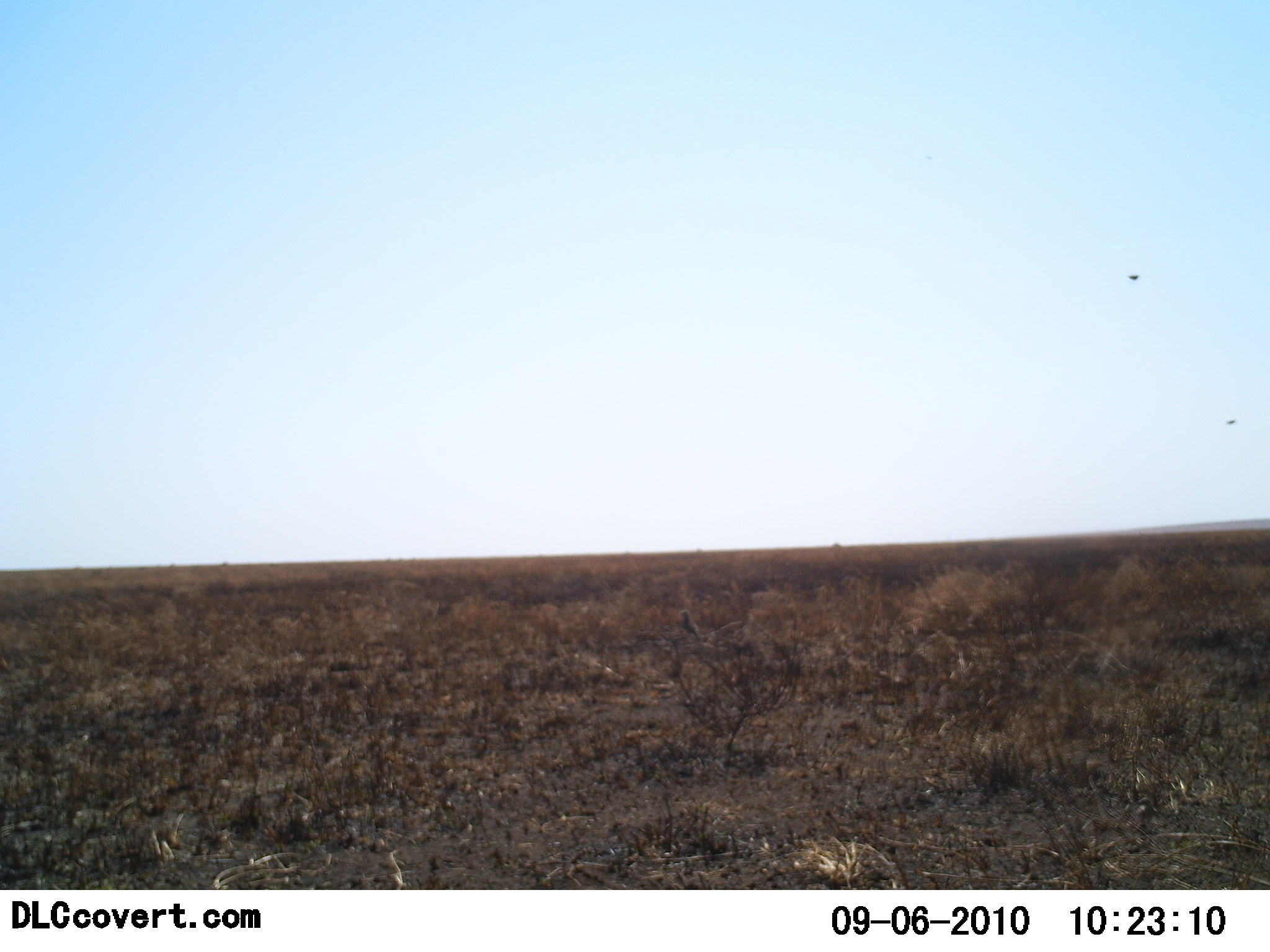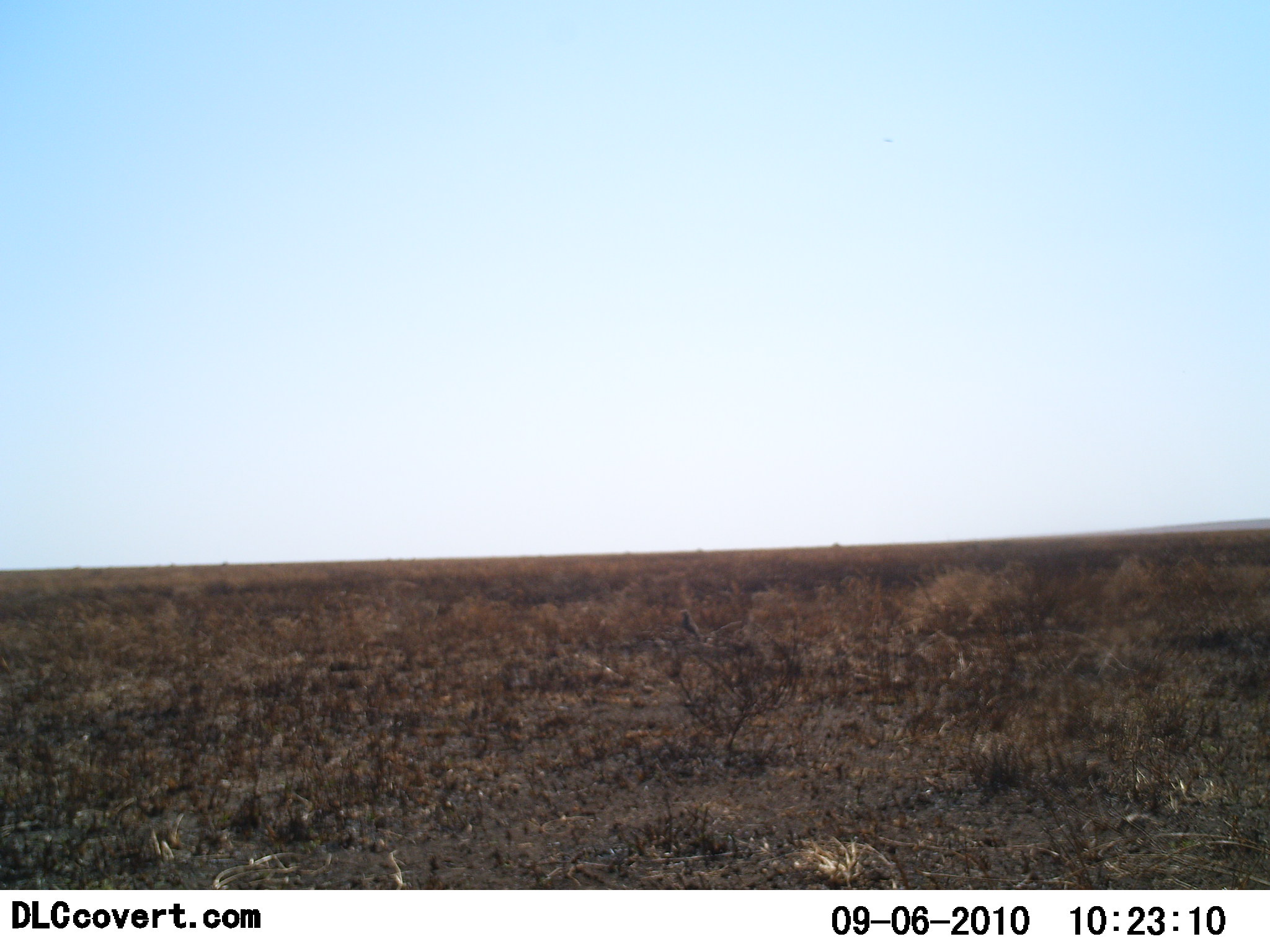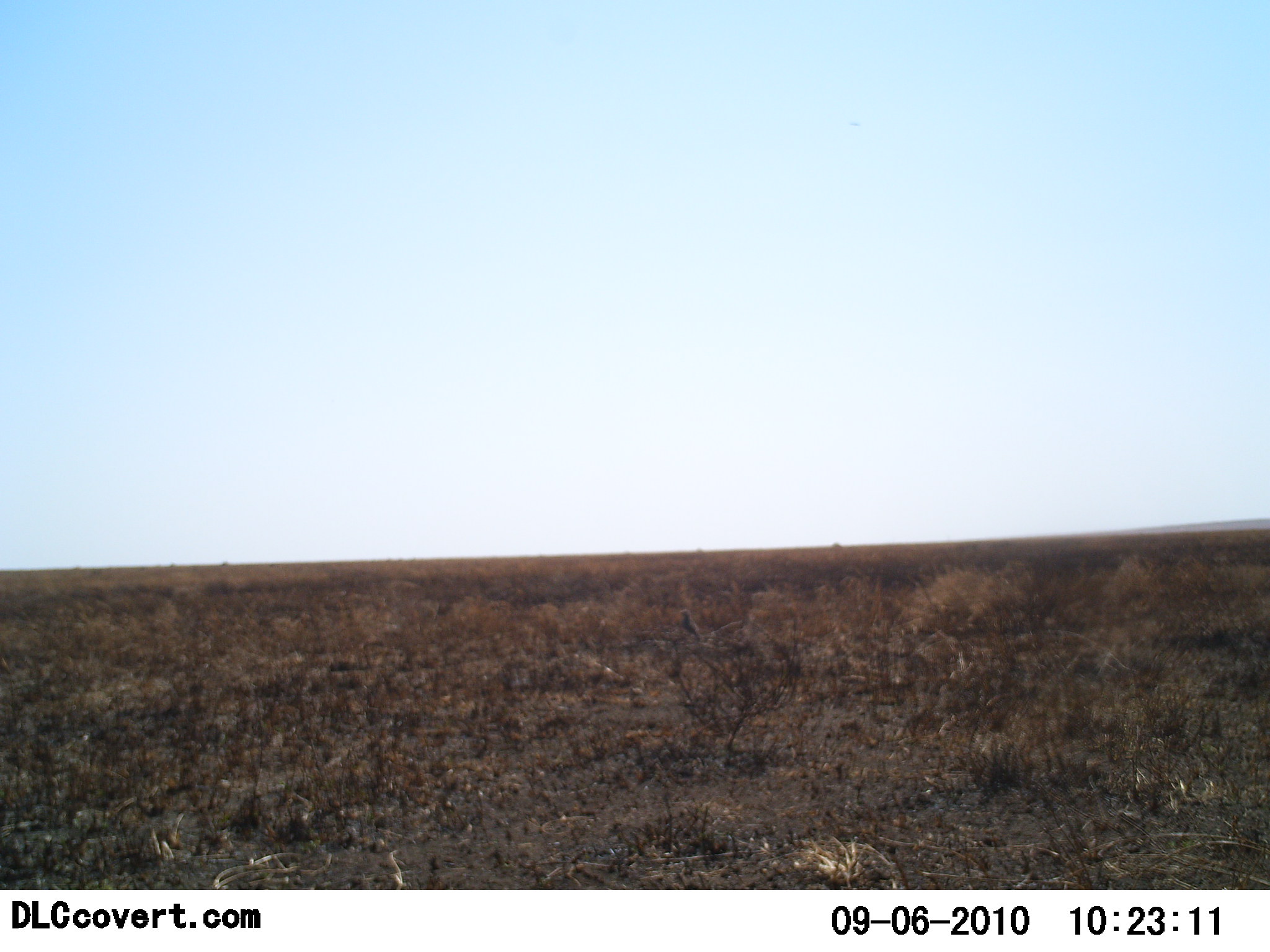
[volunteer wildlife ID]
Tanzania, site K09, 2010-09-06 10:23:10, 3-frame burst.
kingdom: Animalia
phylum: Chordata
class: Aves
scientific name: Aves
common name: bird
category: otherbird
Otherbird (bird) (Aves), count 5. Behavior (volunteer vote fractions): standing 8%, resting 0%, moving 58%, interacting 0%. Young present (vote fraction): 0%. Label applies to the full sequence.